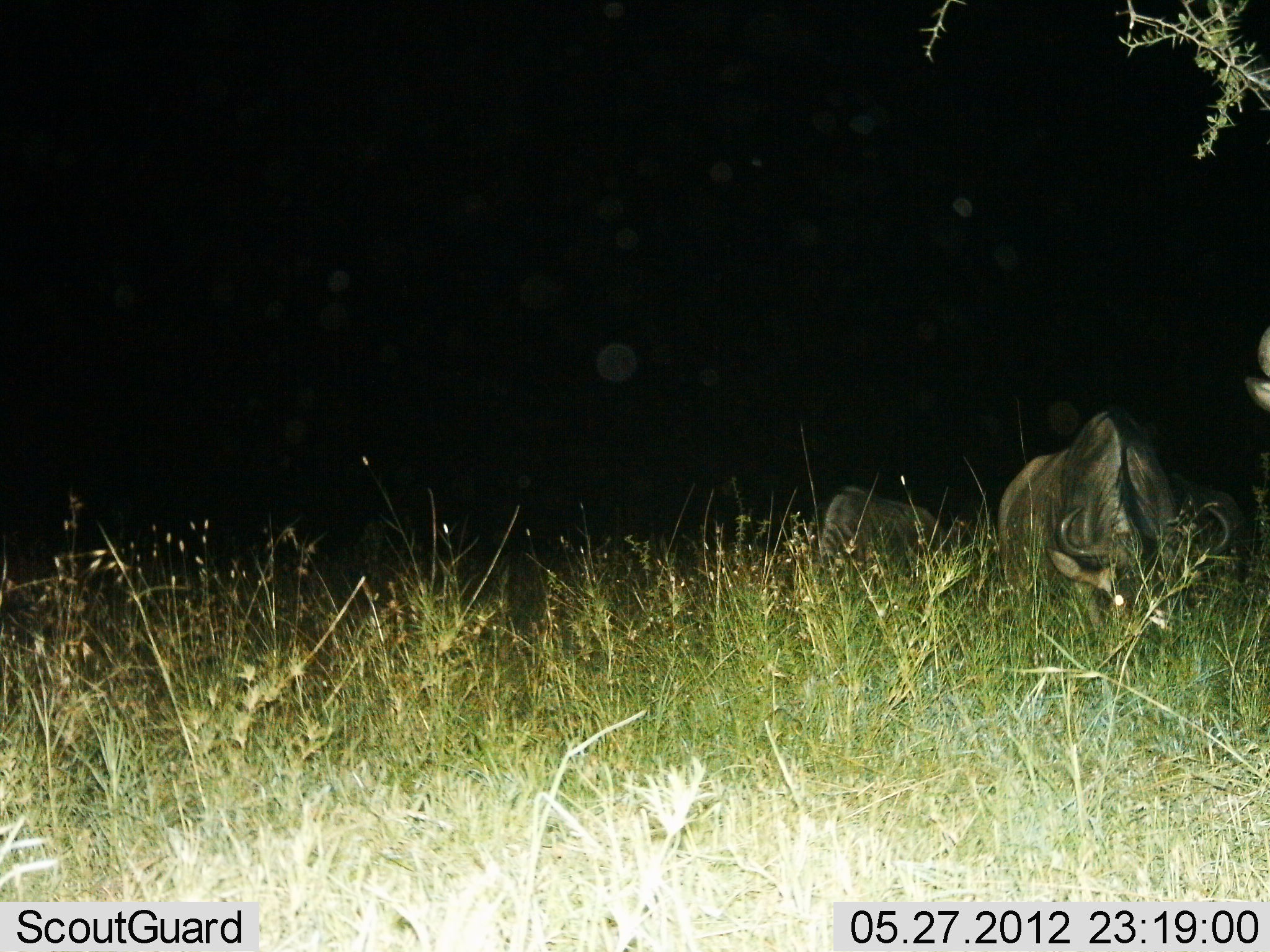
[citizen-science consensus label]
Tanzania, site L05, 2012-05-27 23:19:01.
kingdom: Animalia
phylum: Chordata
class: Mammalia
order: Artiodactyla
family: Bovidae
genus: Connochaetes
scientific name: Connochaetes taurinus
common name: blue wildebeest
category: wildebeest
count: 3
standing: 10%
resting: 20%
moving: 0%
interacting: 0%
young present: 0%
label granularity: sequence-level